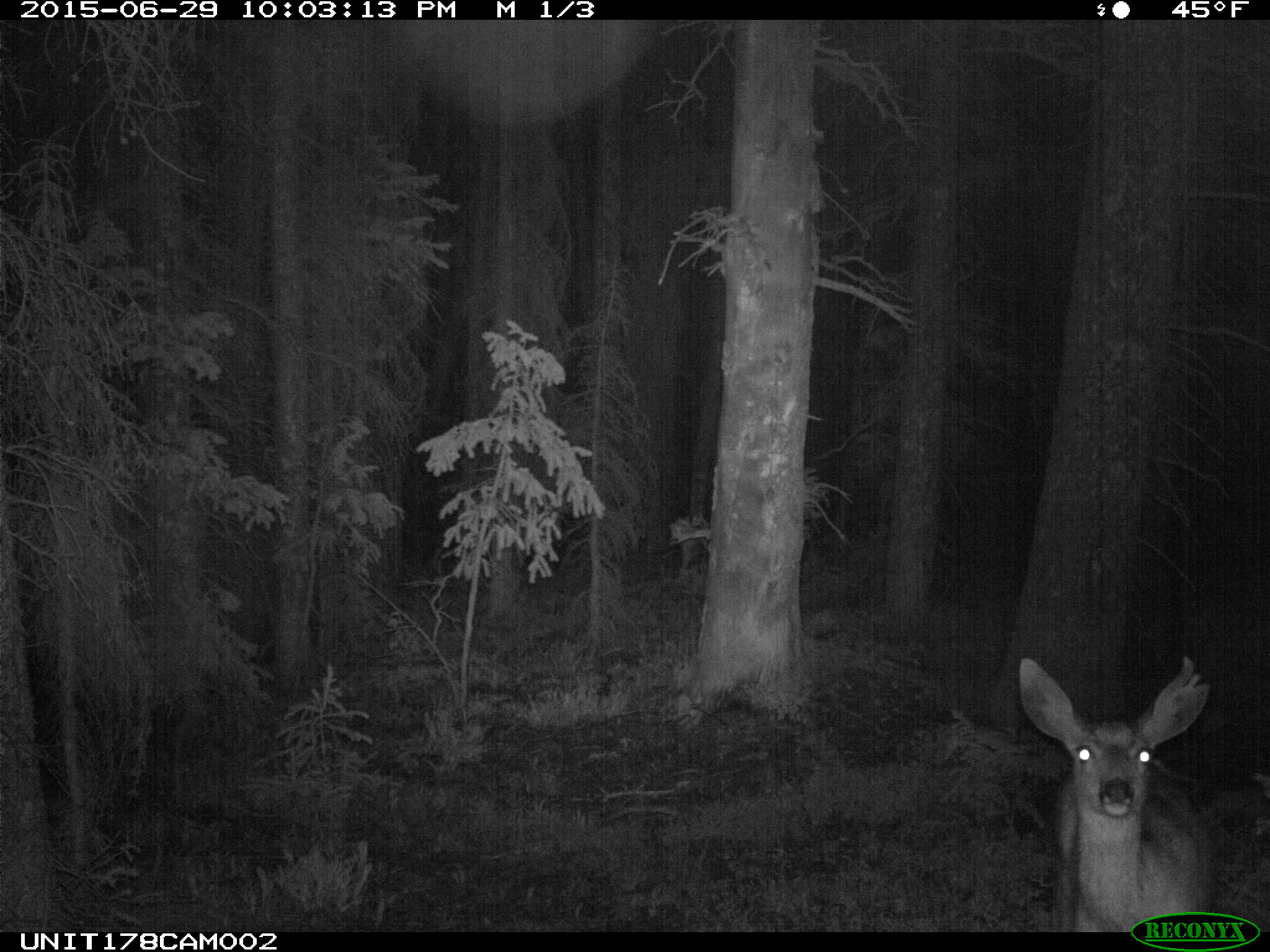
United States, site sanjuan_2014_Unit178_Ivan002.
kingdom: Animalia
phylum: Chordata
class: Mammalia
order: Artiodactyla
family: Cervidae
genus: Odocoileus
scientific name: Odocoileus hemionus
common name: mule deer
Odocoileus hemionus (mule deer).